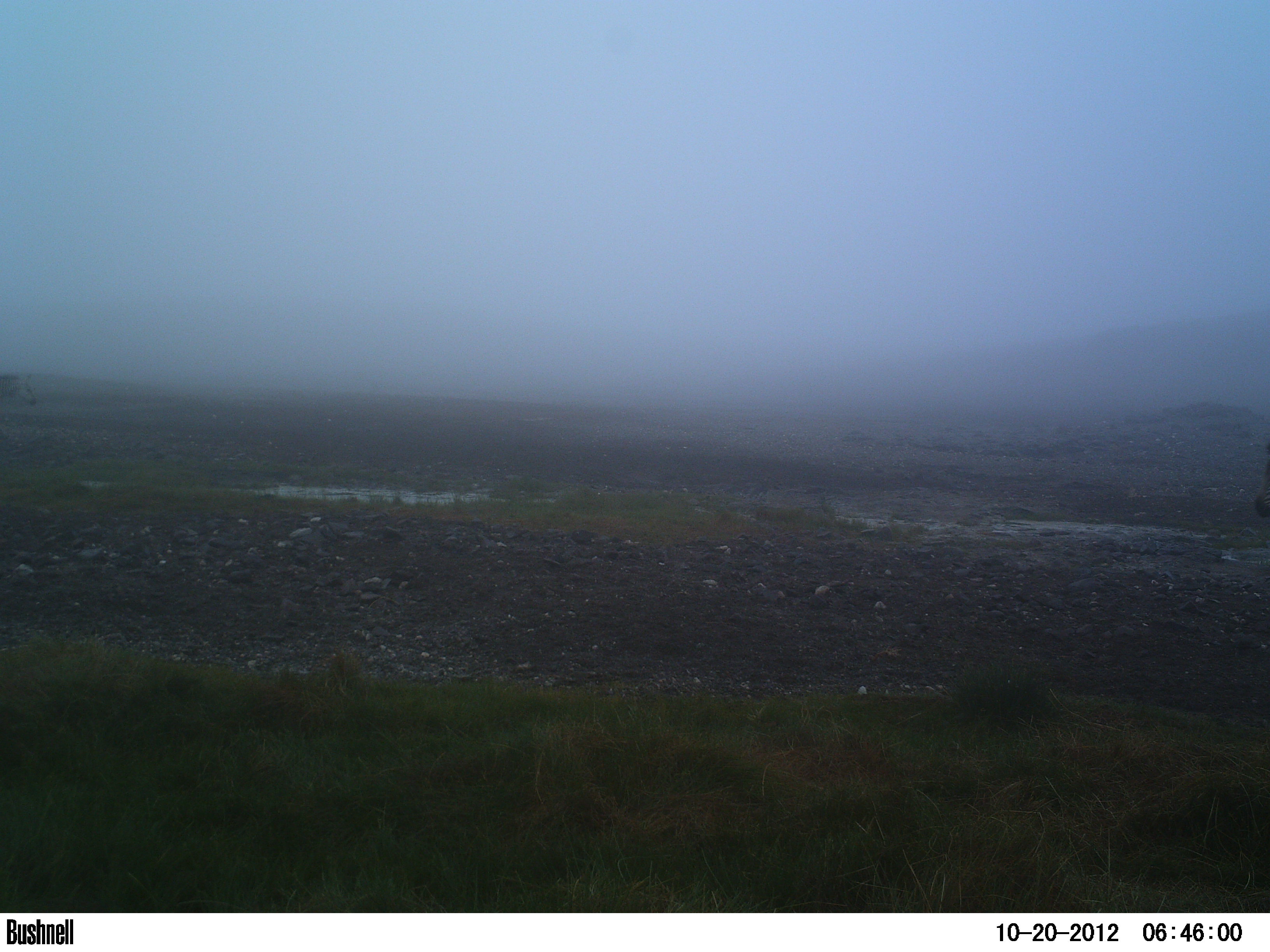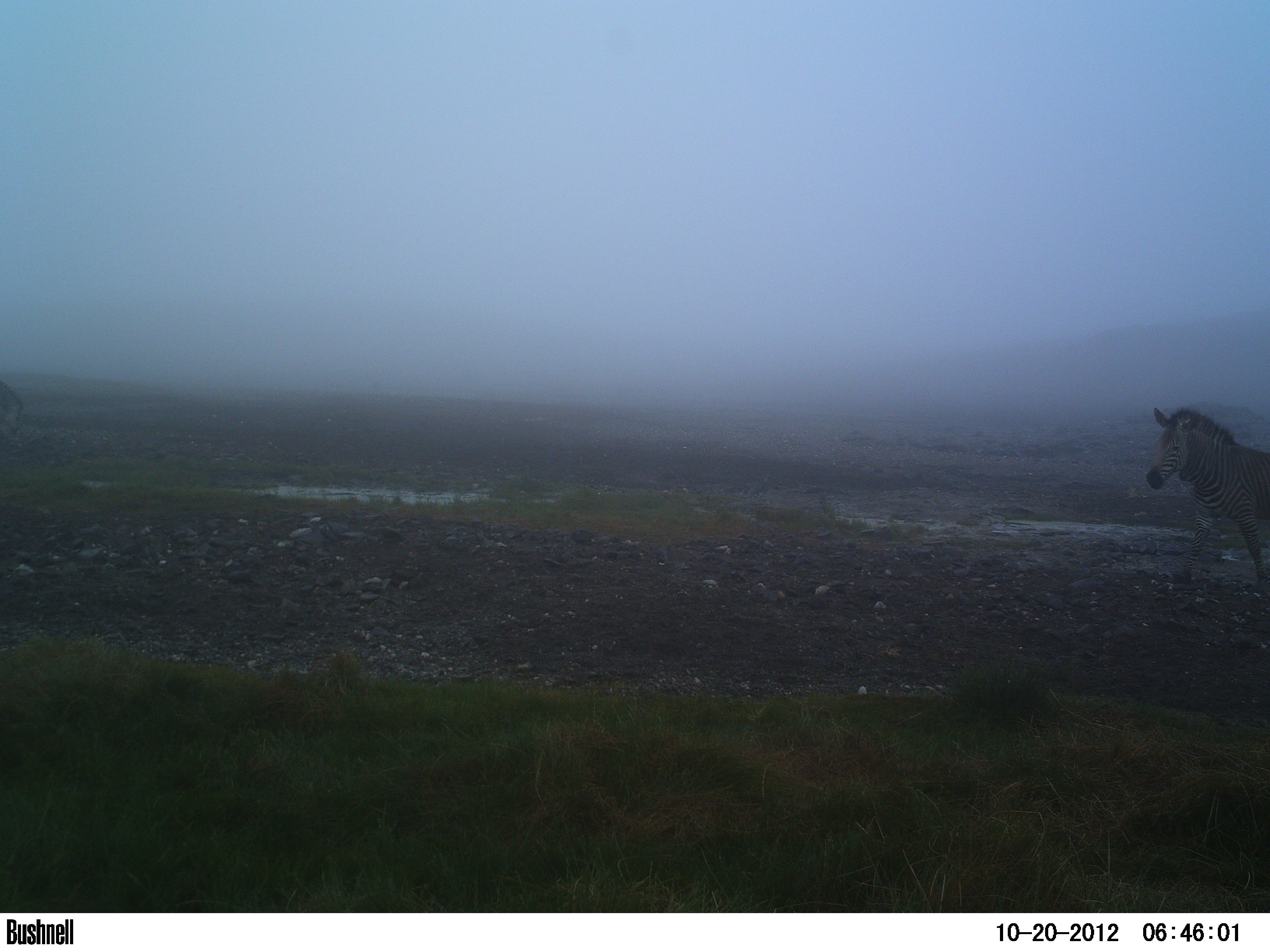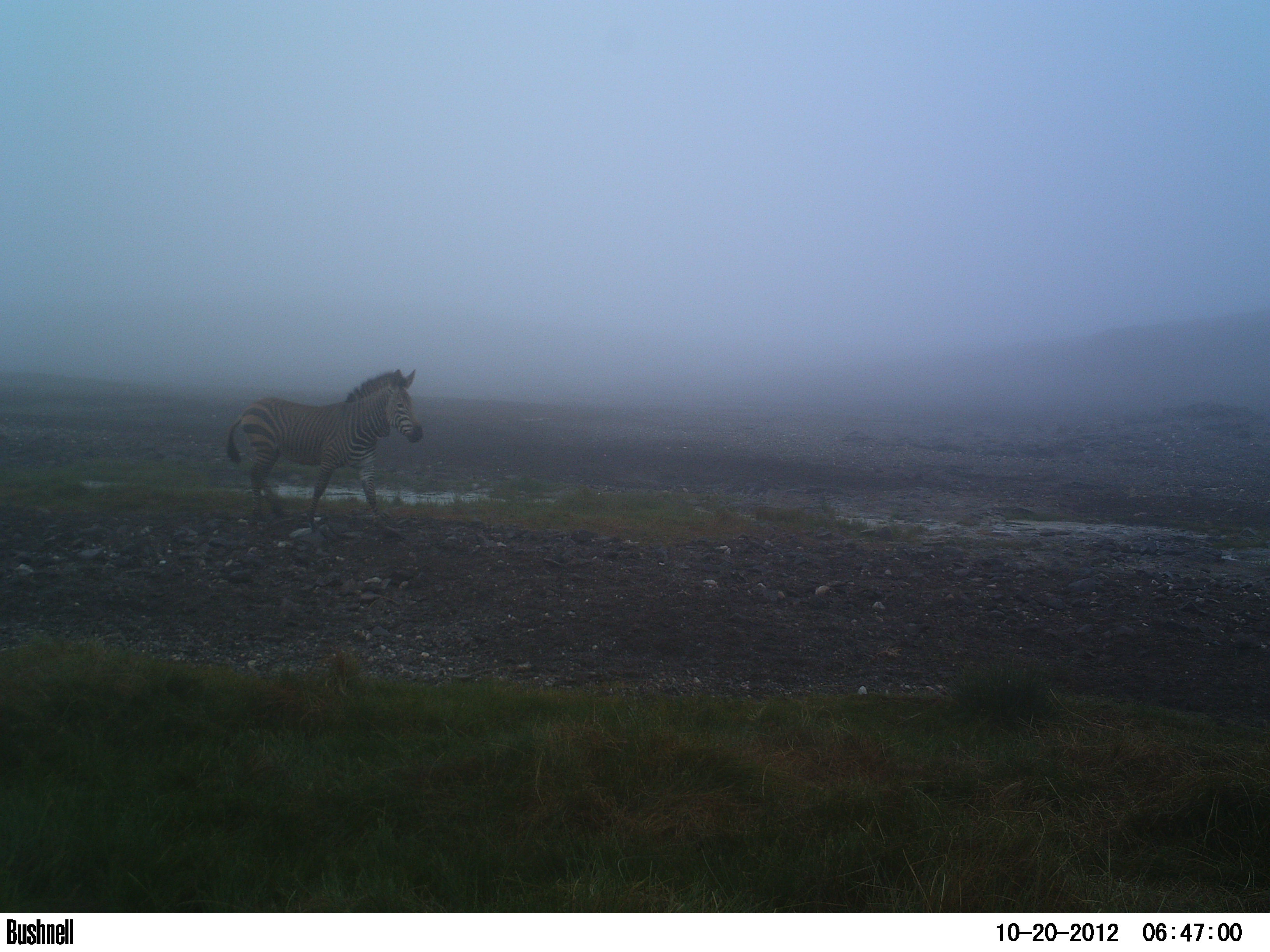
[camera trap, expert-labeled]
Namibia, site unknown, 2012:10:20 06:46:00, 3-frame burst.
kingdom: Animalia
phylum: Chordata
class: Mammalia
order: Perissodactyla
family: Equidae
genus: Equus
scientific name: Equus zebra hartmannae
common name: hartmann's mountain zebra